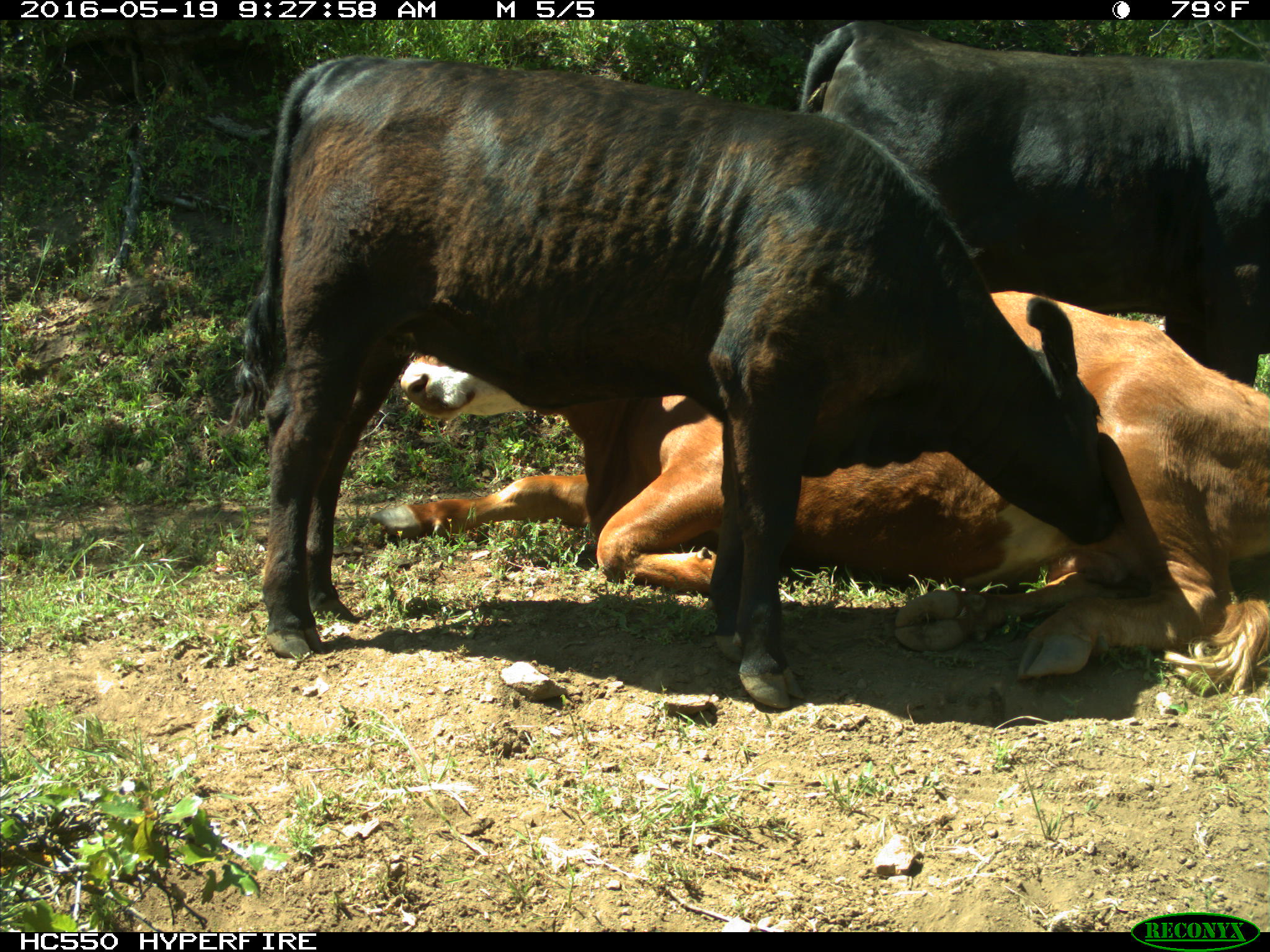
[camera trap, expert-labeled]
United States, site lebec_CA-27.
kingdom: Animalia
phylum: Chordata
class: Mammalia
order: Artiodactyla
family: Bovidae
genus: Bos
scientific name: Bos taurus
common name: domestic cow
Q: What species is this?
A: Bos taurus (domestic cow).